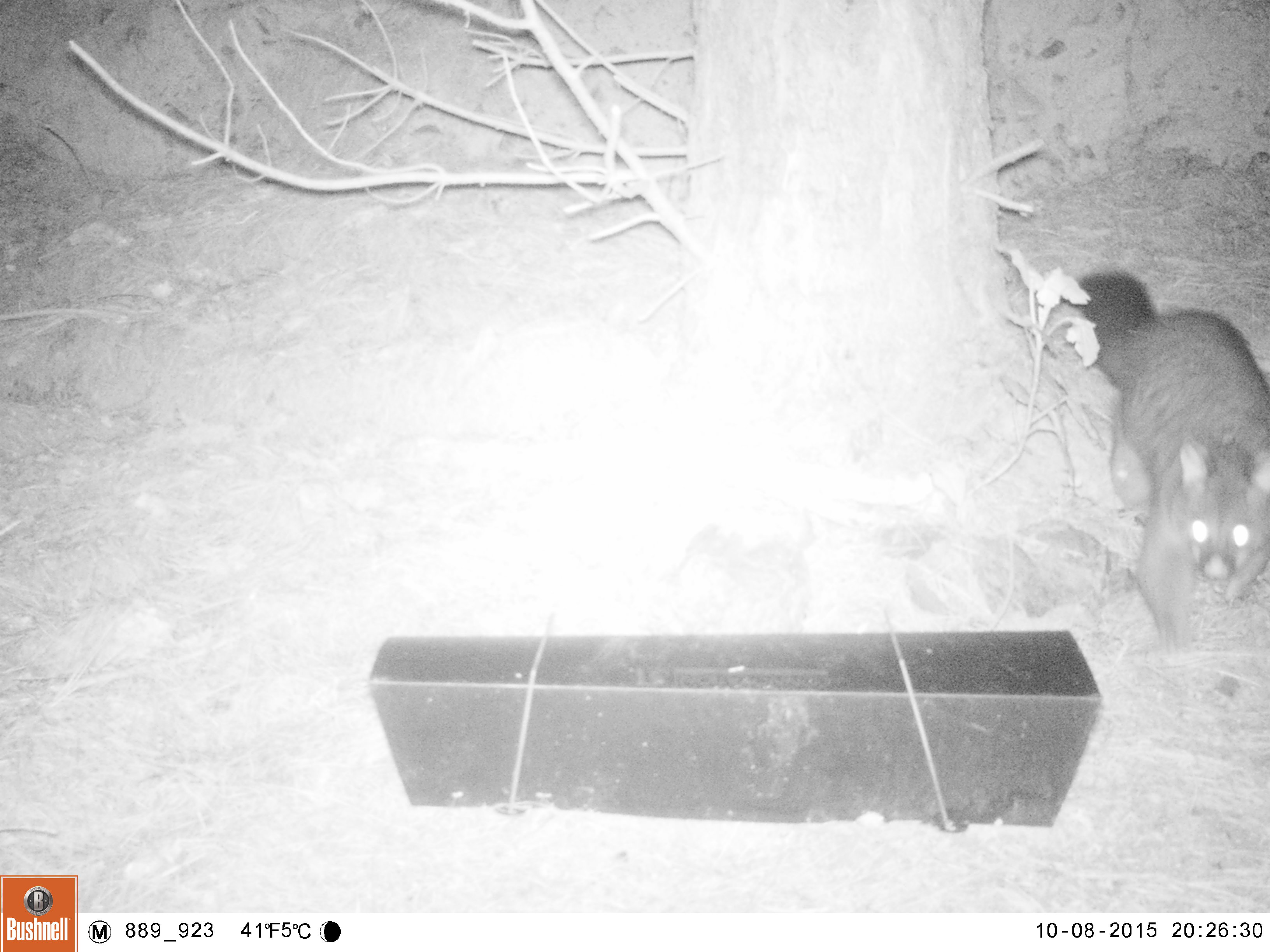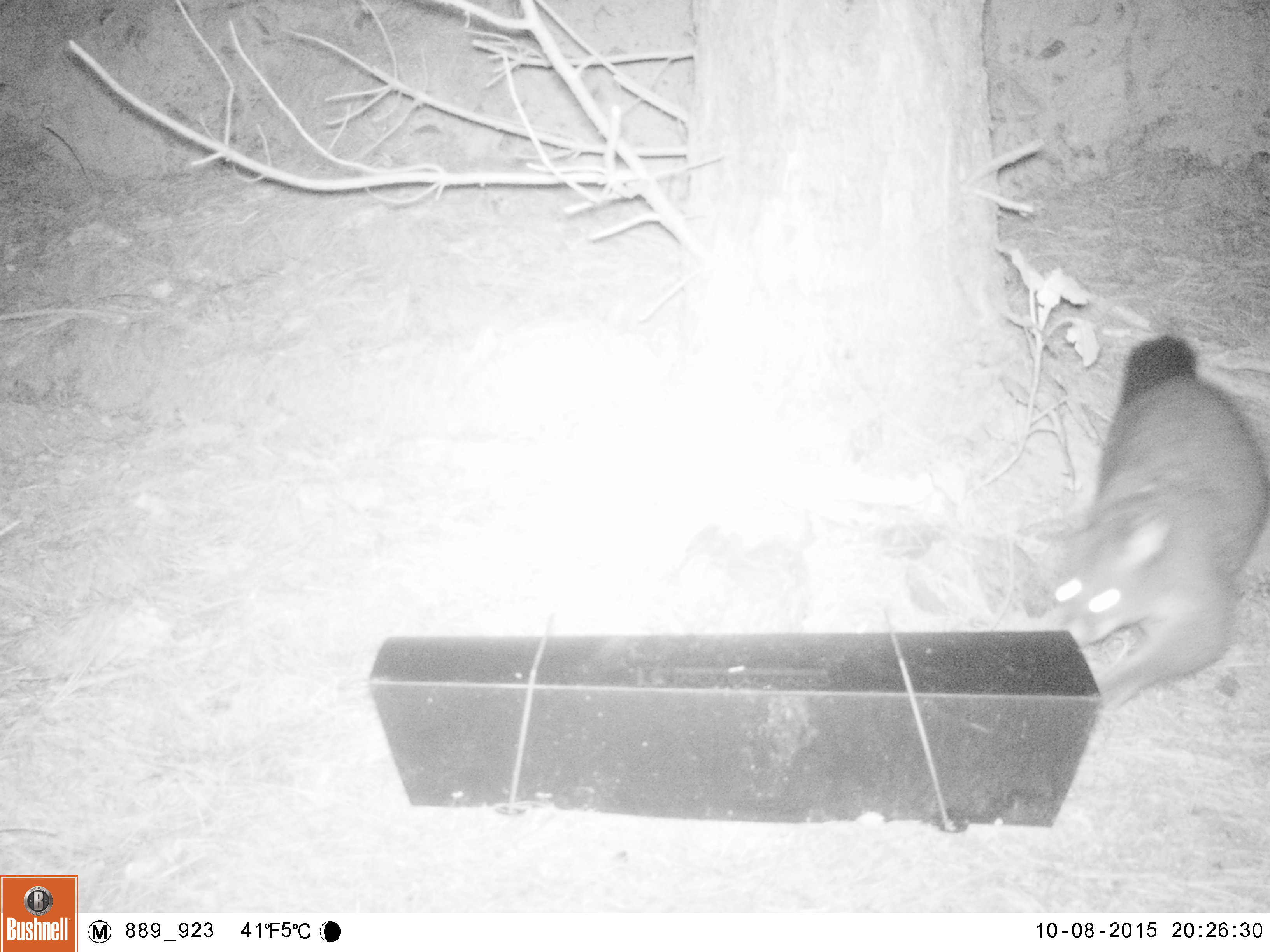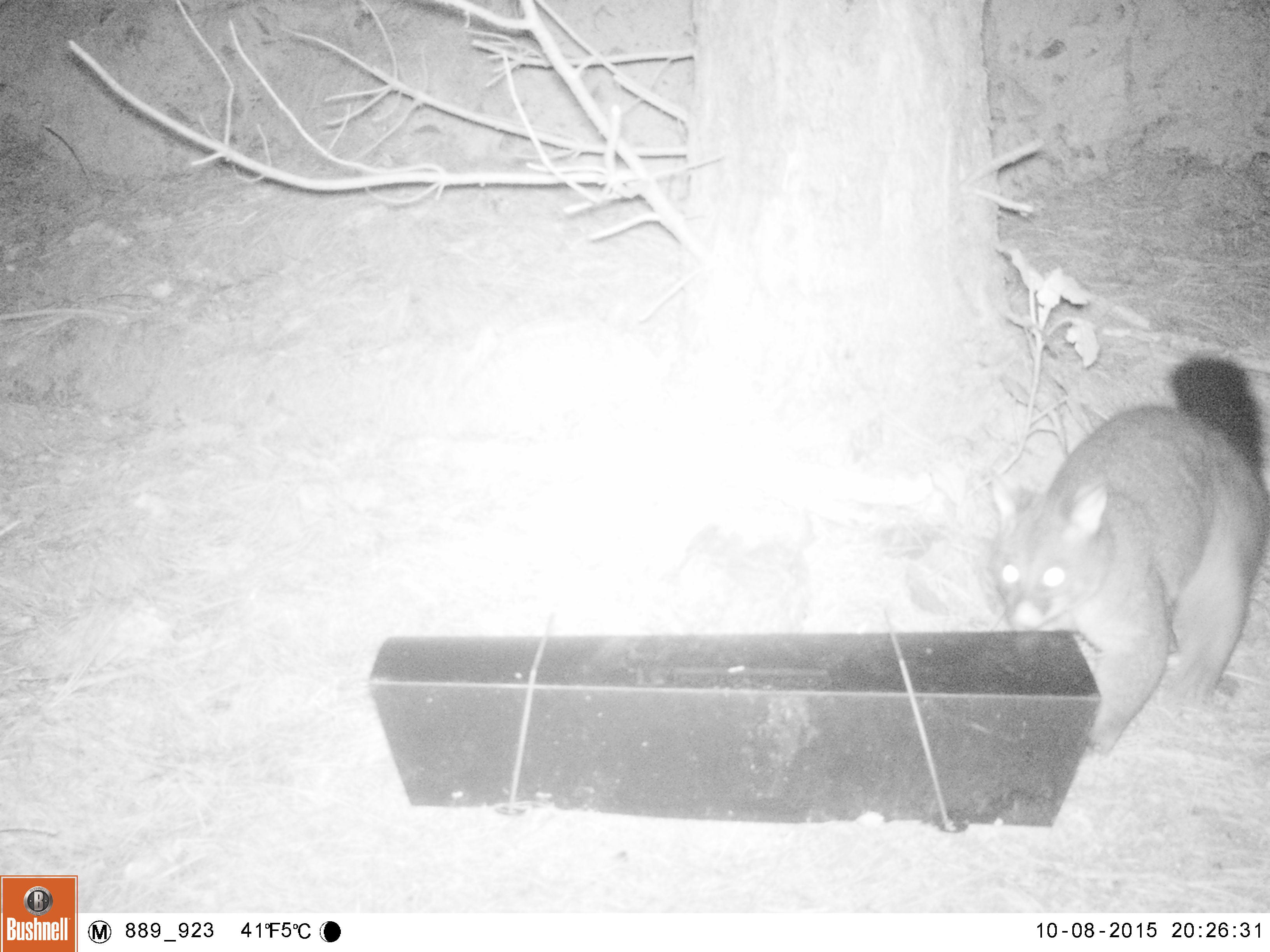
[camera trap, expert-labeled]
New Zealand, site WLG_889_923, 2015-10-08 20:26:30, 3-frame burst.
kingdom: Animalia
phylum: Chordata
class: Mammalia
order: Diprotodontia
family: Phalangeridae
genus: Trichosurus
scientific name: Trichosurus vulpecula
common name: common brushtail possum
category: possum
Possum (common brushtail possum) (Trichosurus vulpecula).